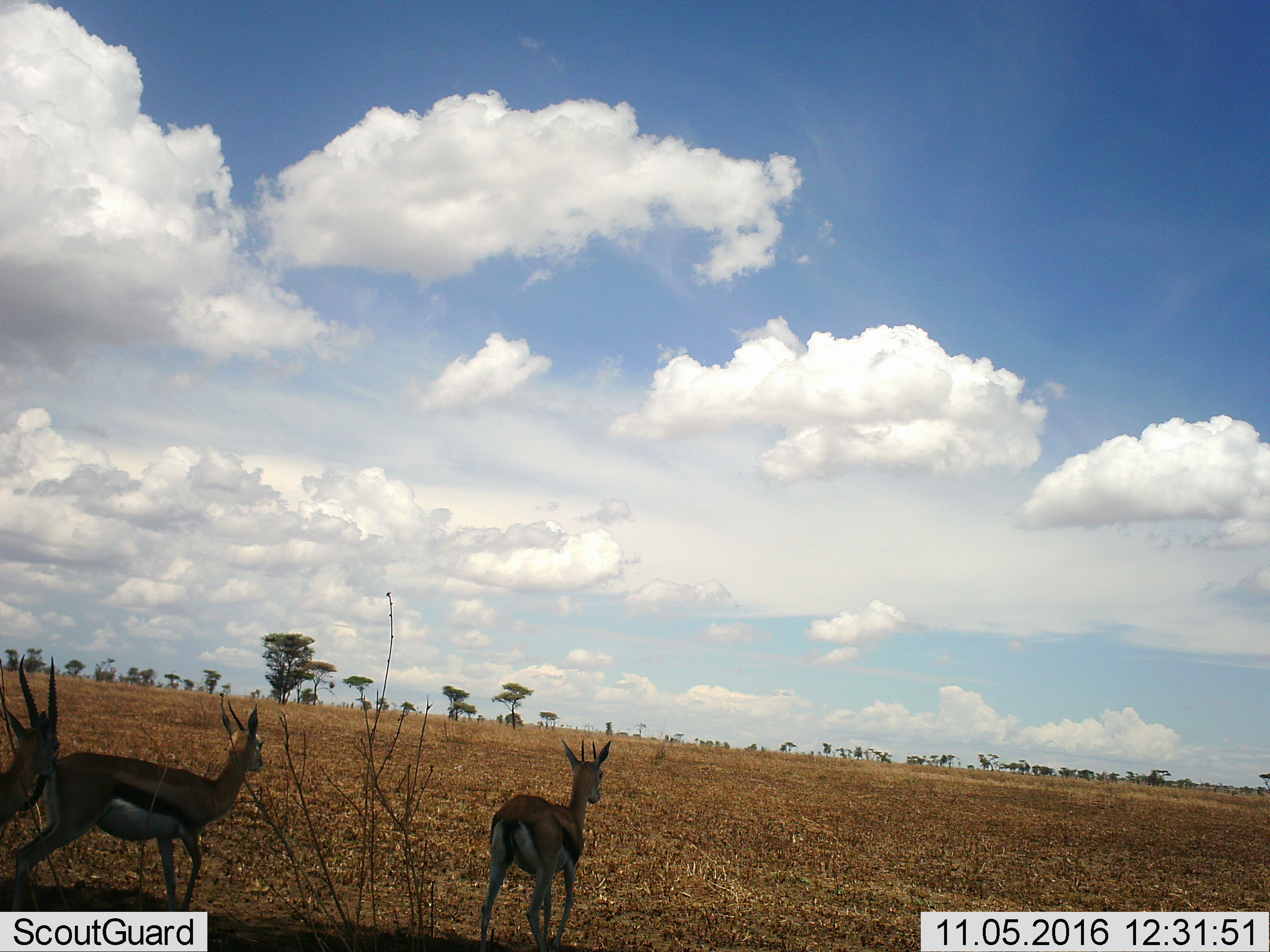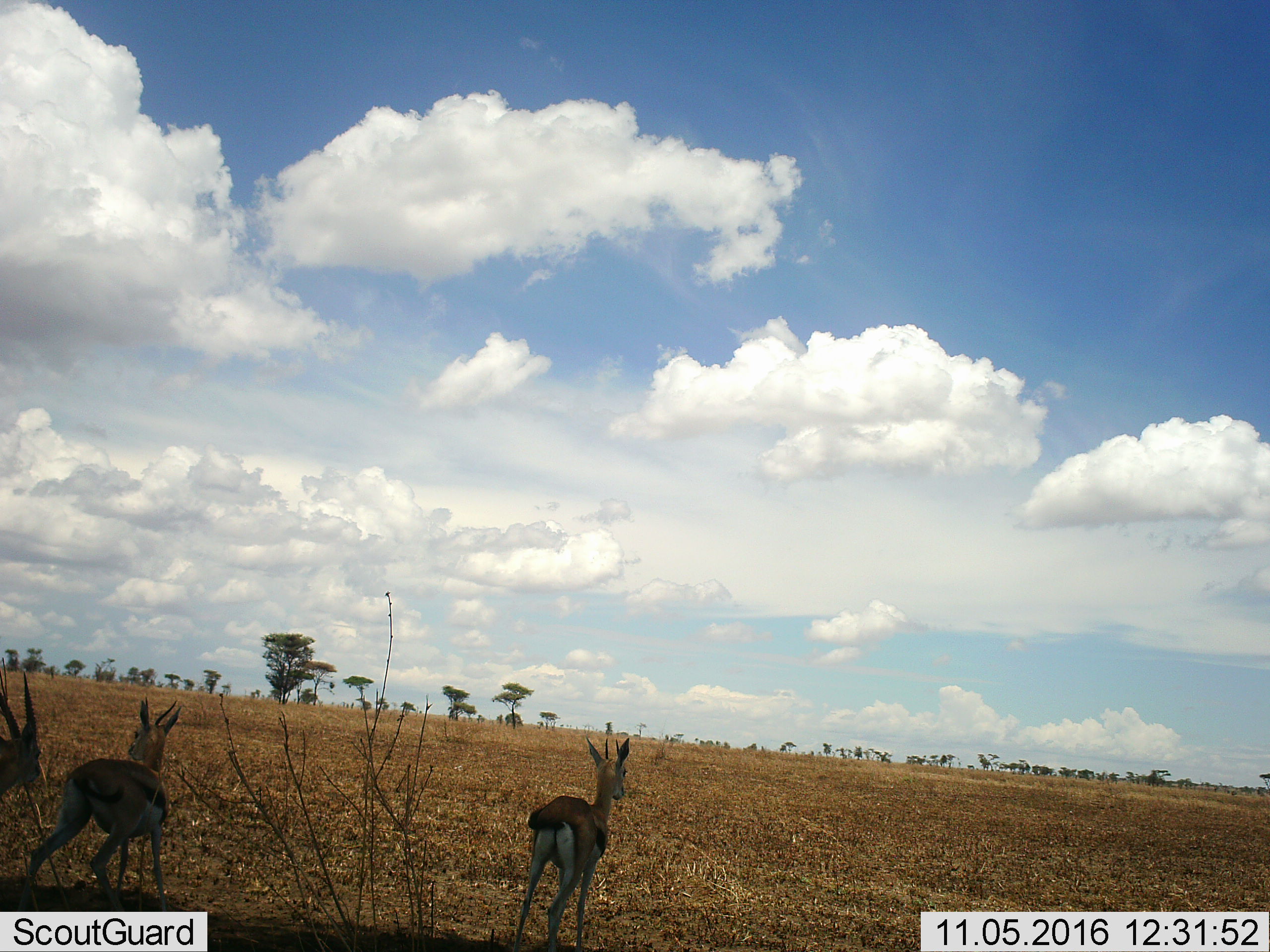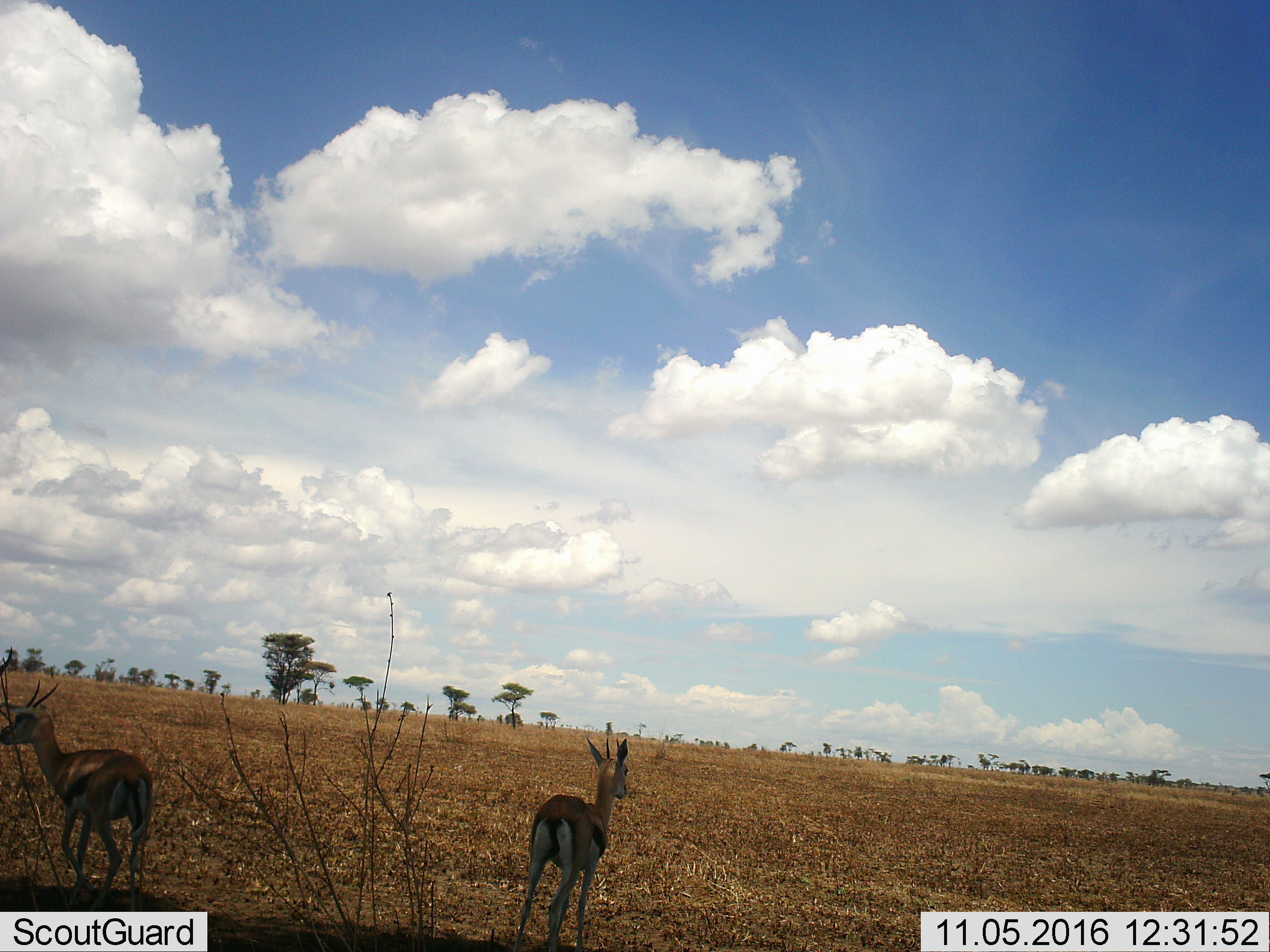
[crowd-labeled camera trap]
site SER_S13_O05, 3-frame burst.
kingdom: Animalia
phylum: Chordata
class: Mammalia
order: Artiodactyla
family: Bovidae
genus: Eudorcas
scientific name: Eudorcas thomsonii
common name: thomson's gazelle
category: gazellethomsons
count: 3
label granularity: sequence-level